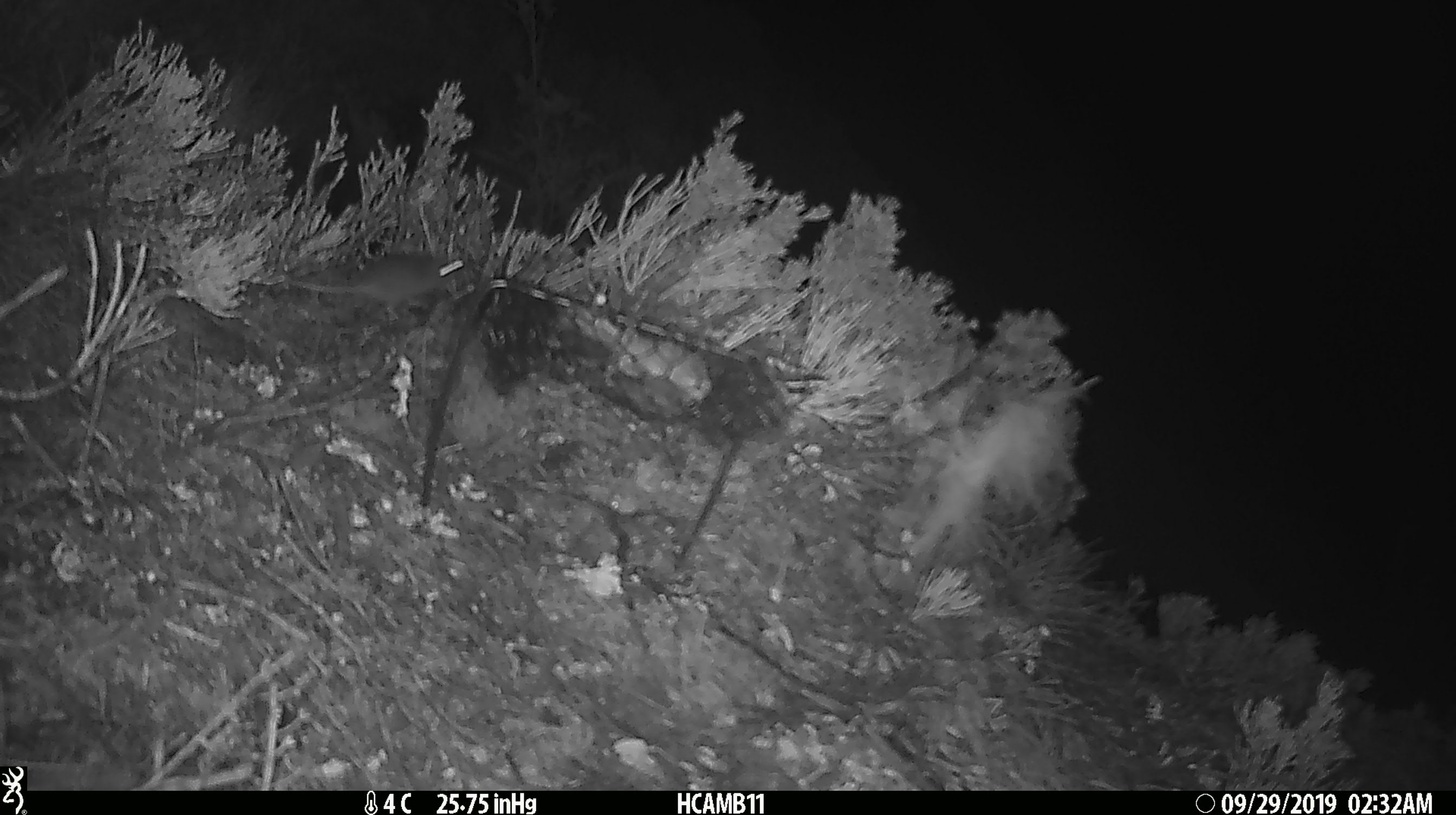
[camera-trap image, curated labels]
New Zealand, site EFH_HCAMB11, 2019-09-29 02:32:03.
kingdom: Animalia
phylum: Chordata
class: Mammalia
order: Rodentia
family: Muridae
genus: Mus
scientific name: Mus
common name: mouse